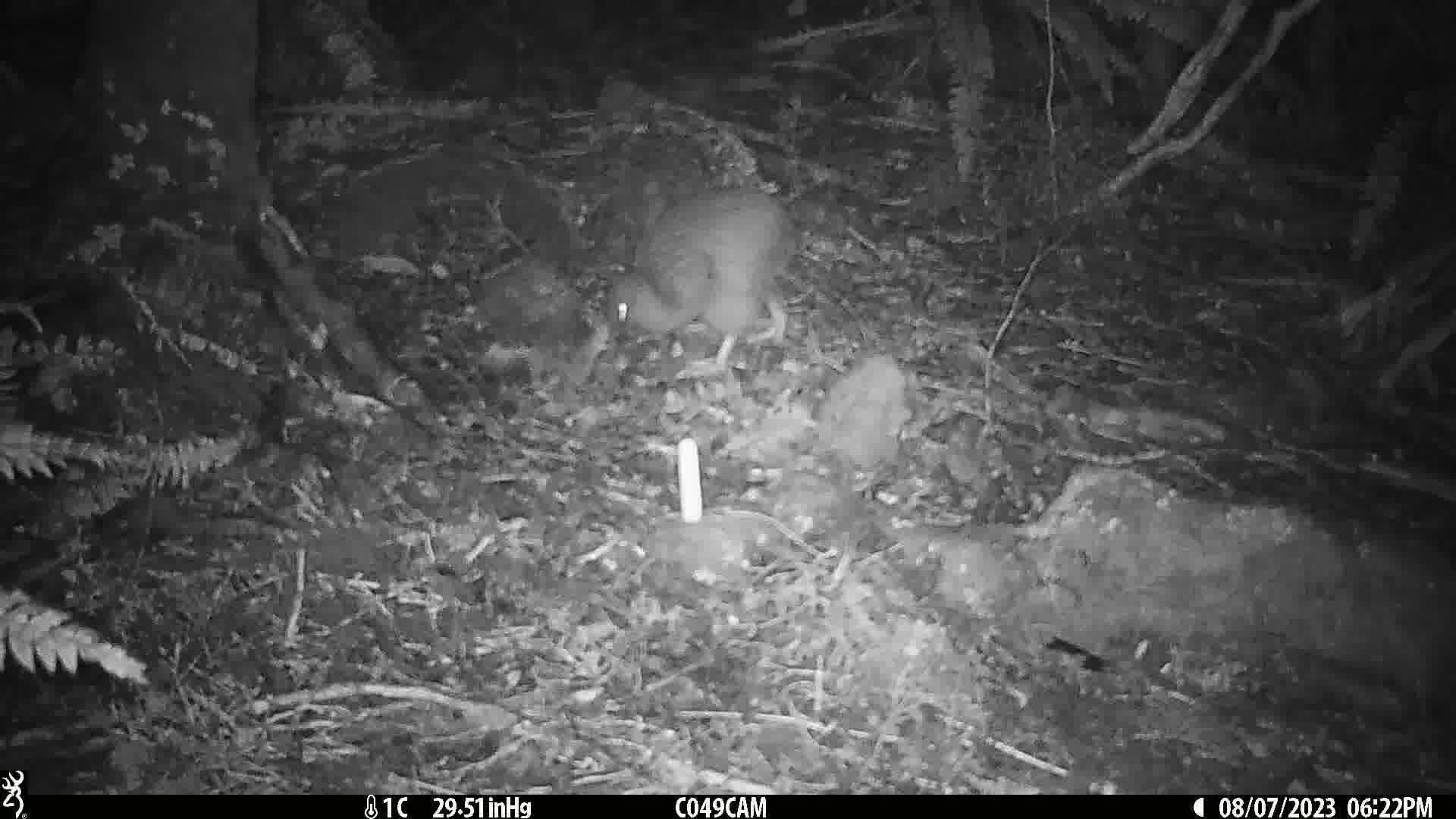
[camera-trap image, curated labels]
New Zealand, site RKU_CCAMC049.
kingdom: Animalia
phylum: Chordata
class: Aves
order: Apterygiformes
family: Apterygidae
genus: Apteryx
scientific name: Apteryx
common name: kiwi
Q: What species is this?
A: Kiwi (Apteryx).